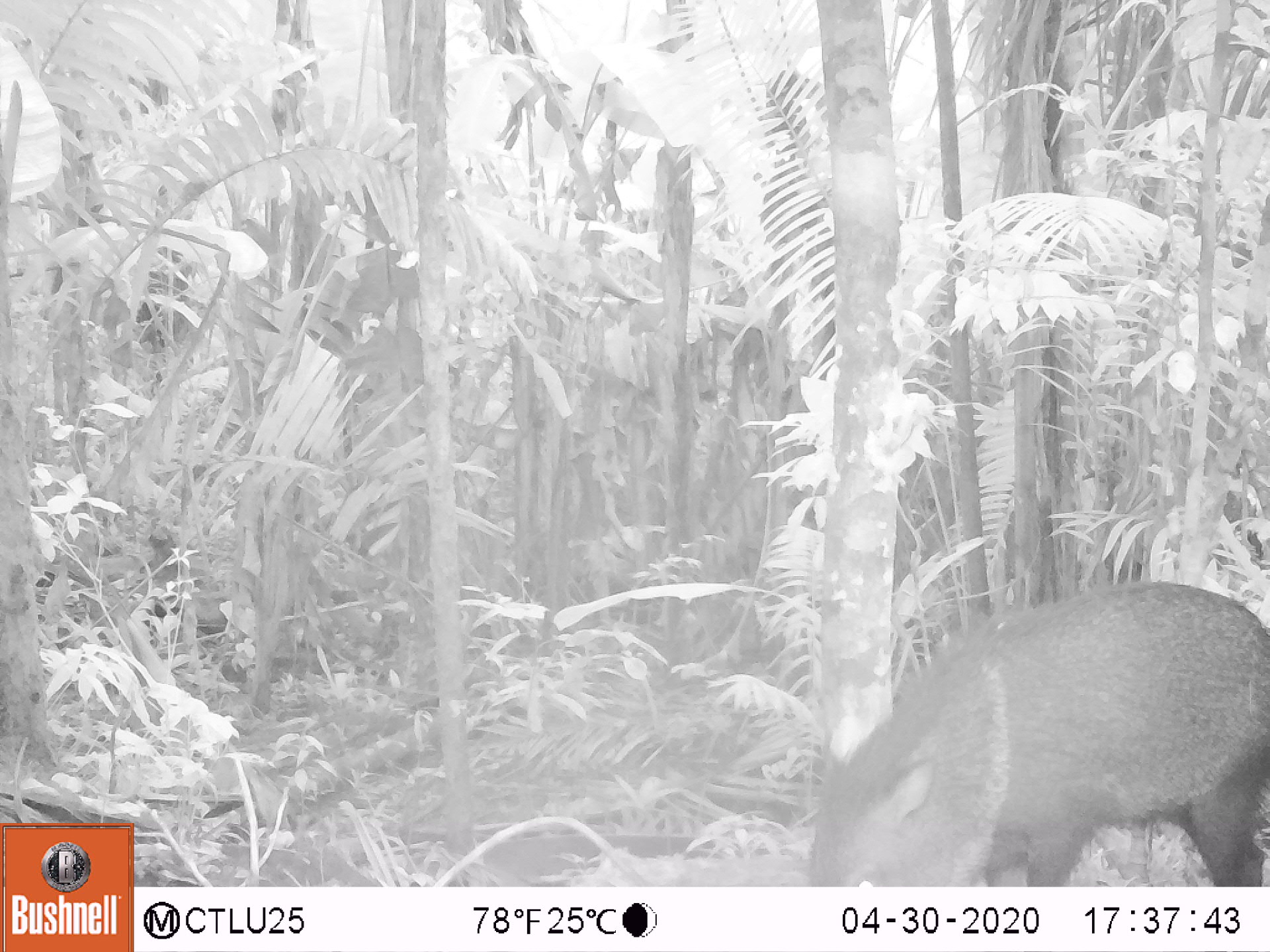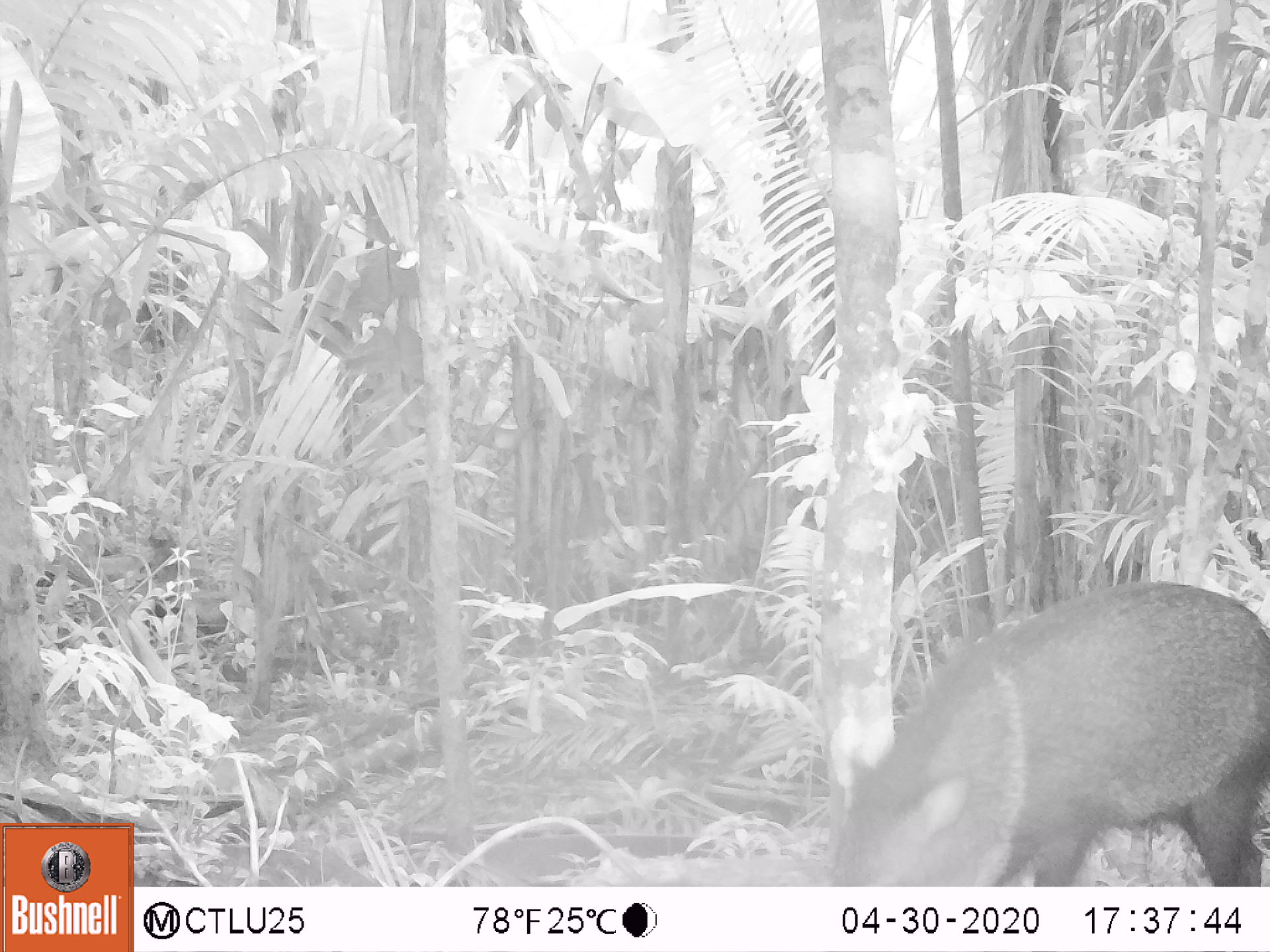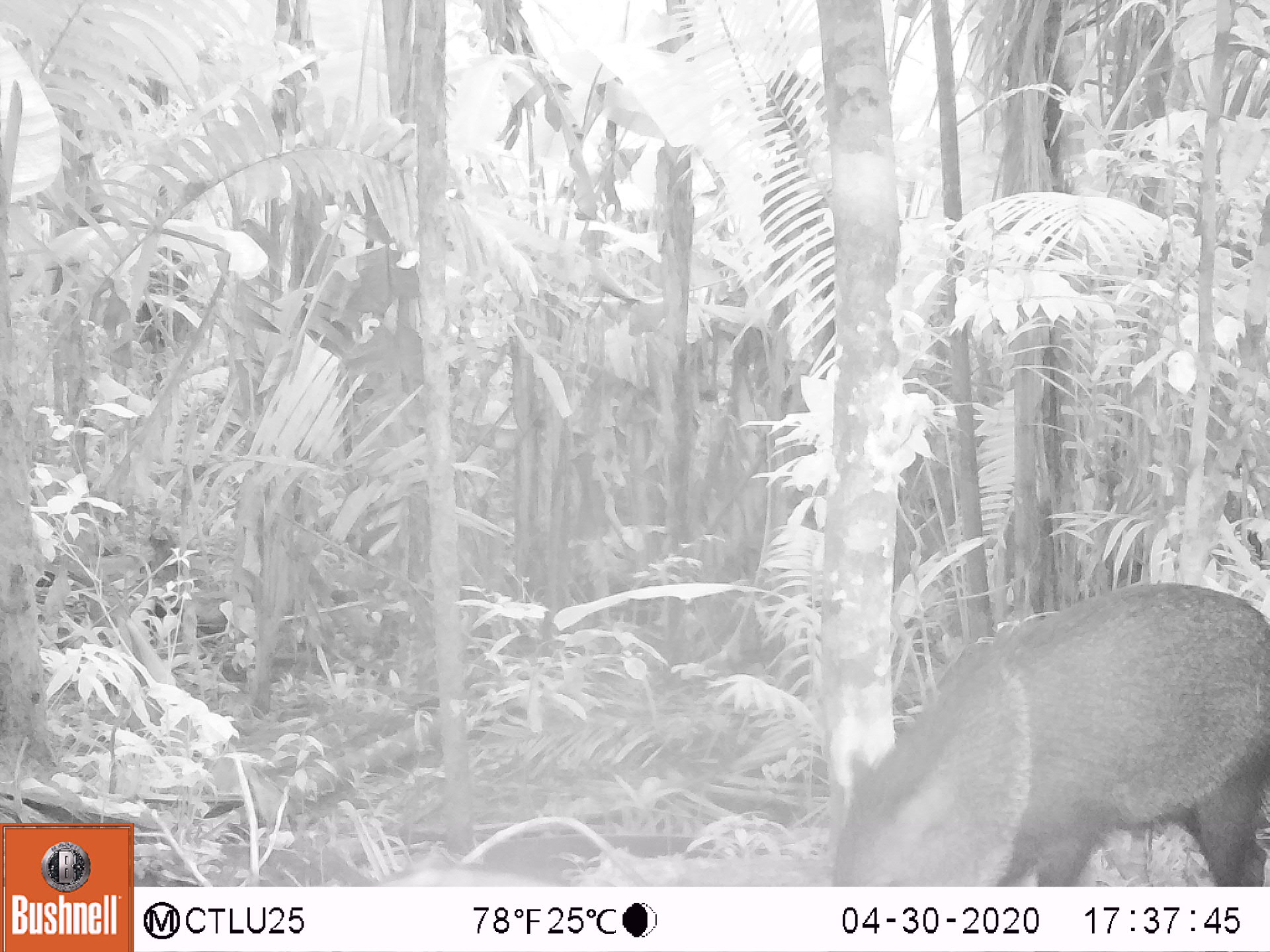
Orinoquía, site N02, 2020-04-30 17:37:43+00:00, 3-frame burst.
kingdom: Animalia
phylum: Chordata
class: Mammalia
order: Artiodactyla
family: Tayassuidae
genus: Pecari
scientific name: Pecari tajacu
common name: collared peccary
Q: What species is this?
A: Collared peccary (Pecari tajacu).